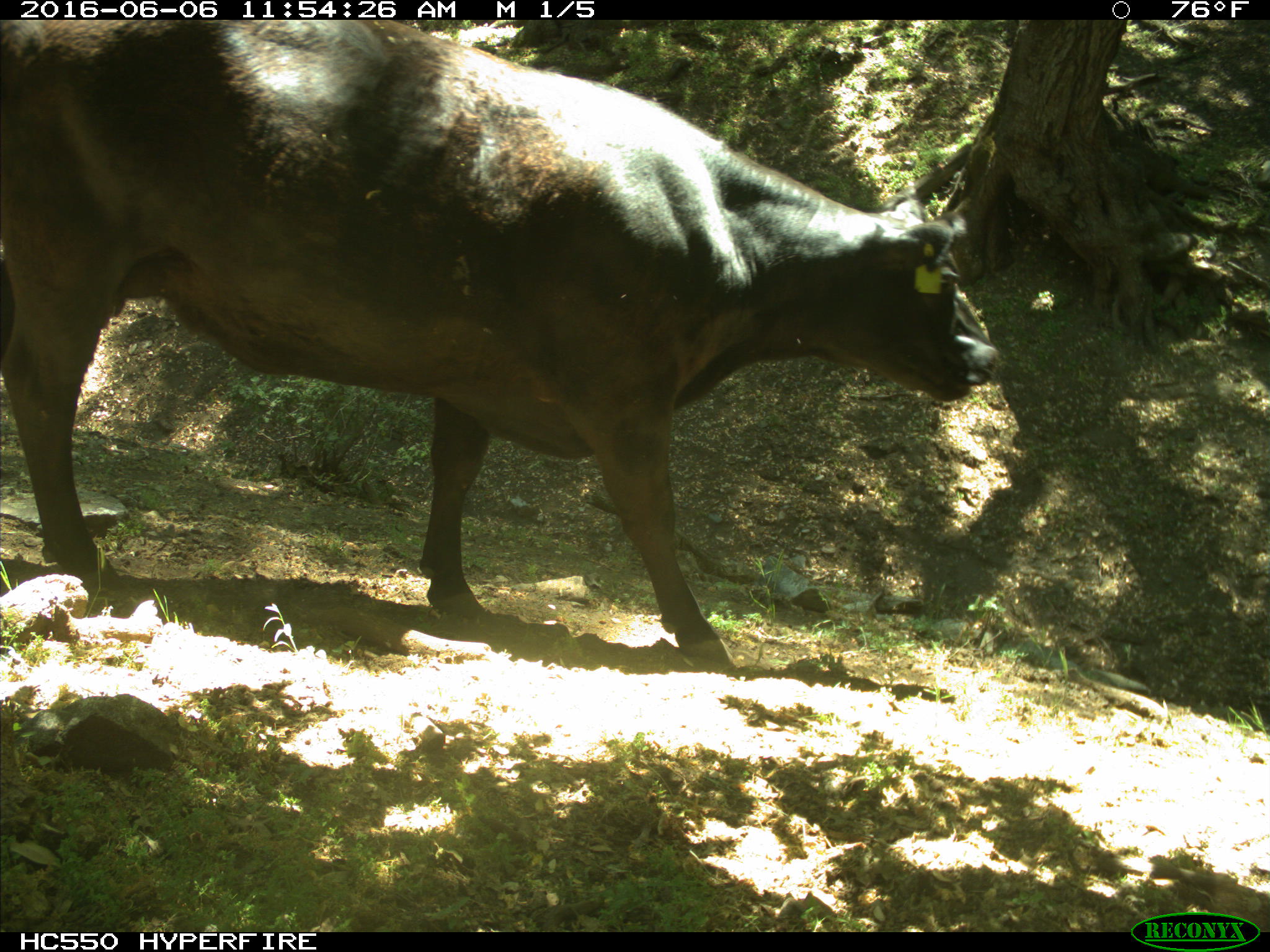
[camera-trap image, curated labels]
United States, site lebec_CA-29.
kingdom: Animalia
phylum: Chordata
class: Mammalia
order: Artiodactyla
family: Bovidae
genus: Bos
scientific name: Bos taurus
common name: domestic cow